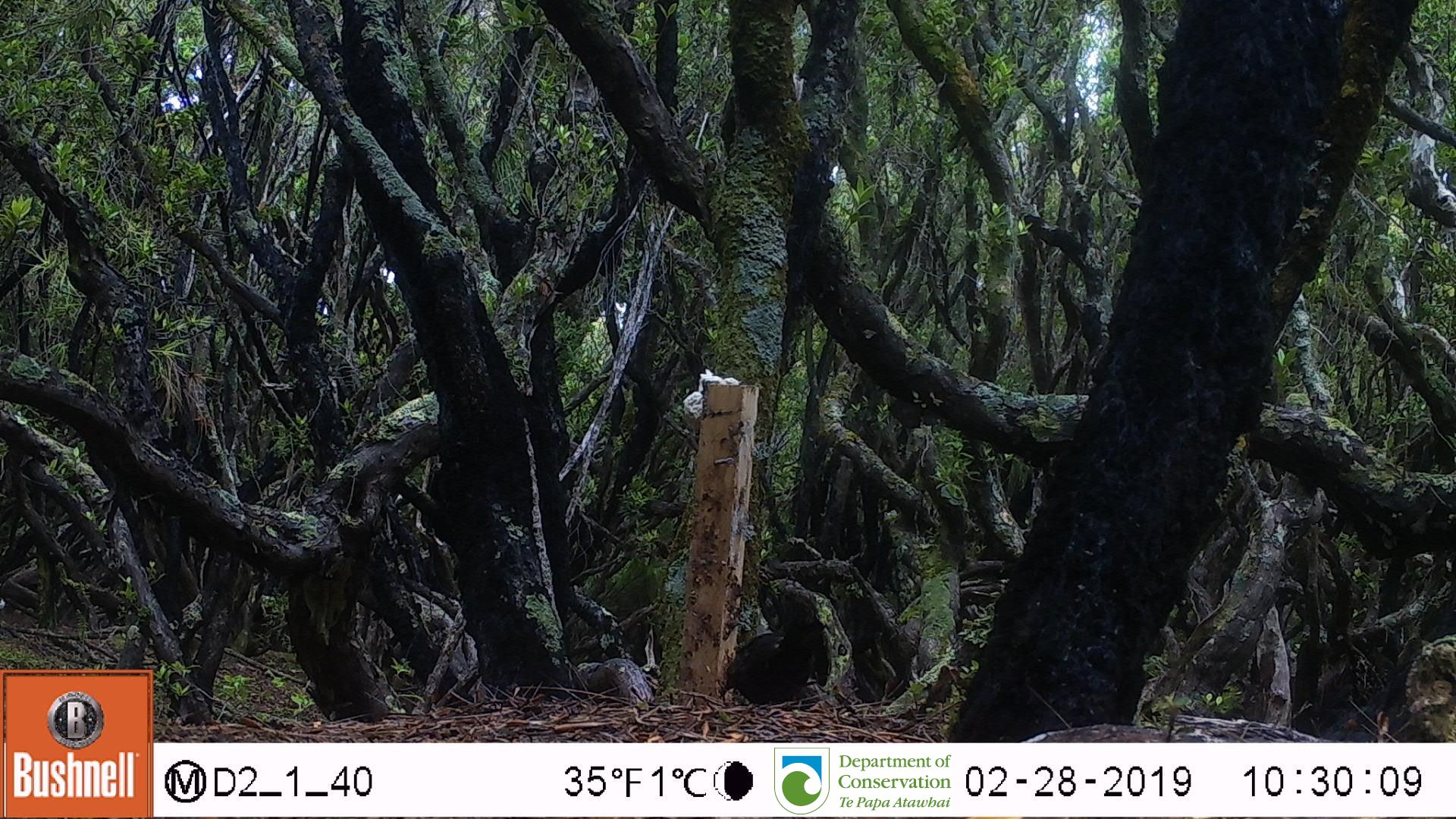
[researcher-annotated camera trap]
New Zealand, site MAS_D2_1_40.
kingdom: Animalia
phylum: Chordata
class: Aves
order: Passeriformes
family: Turdidae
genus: Turdus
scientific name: Turdus merula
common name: eurasian blackbird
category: blackbird